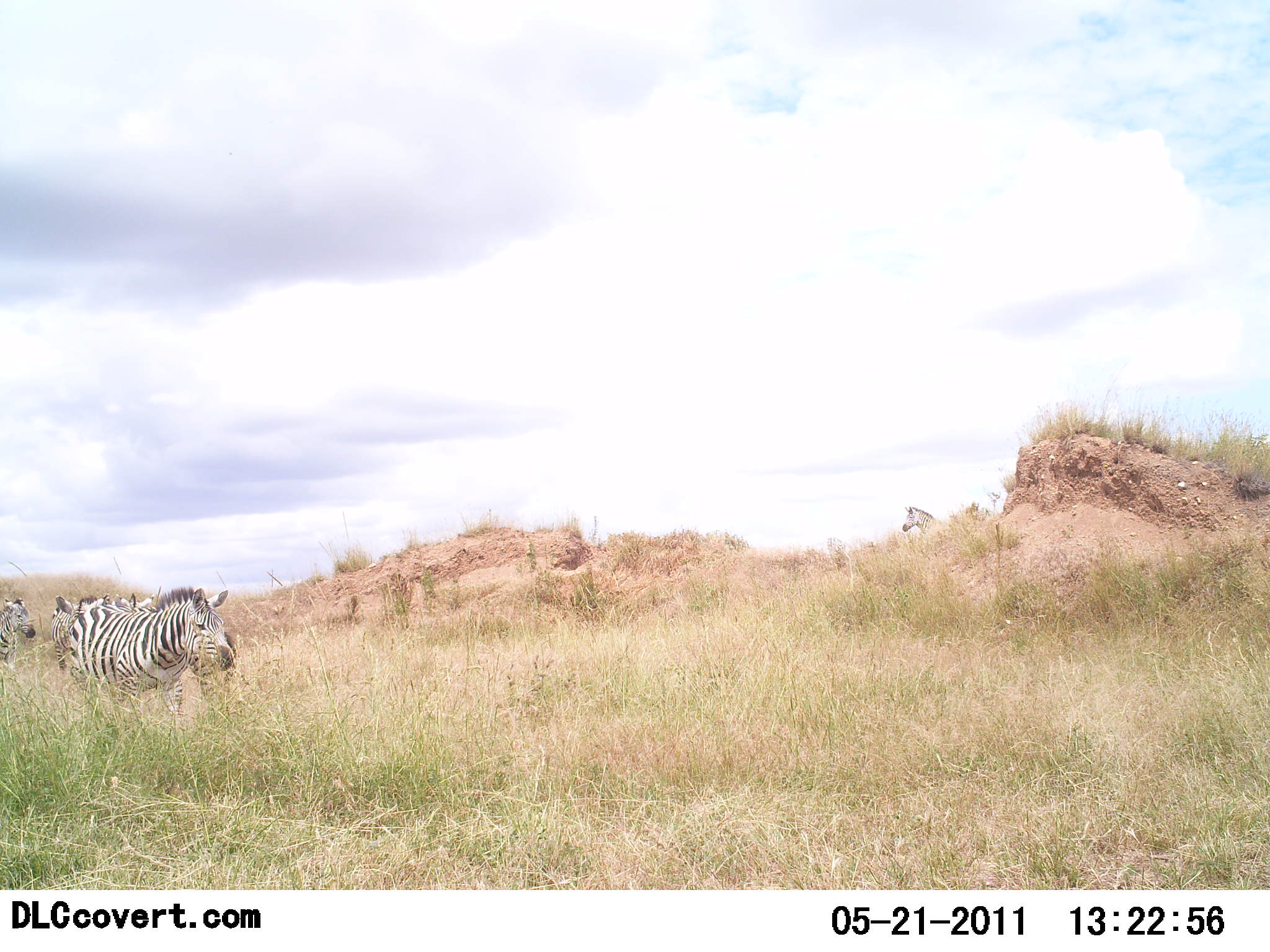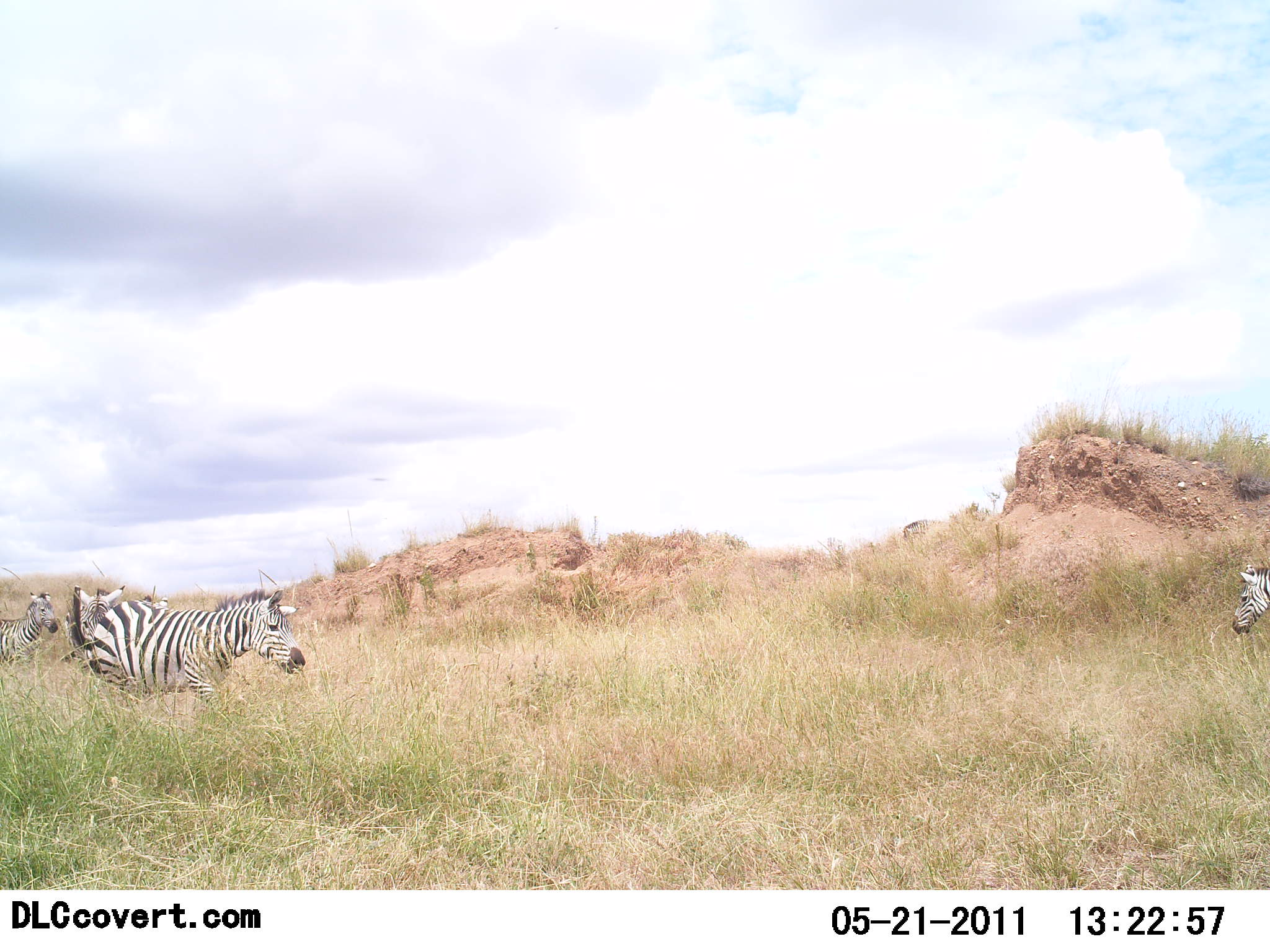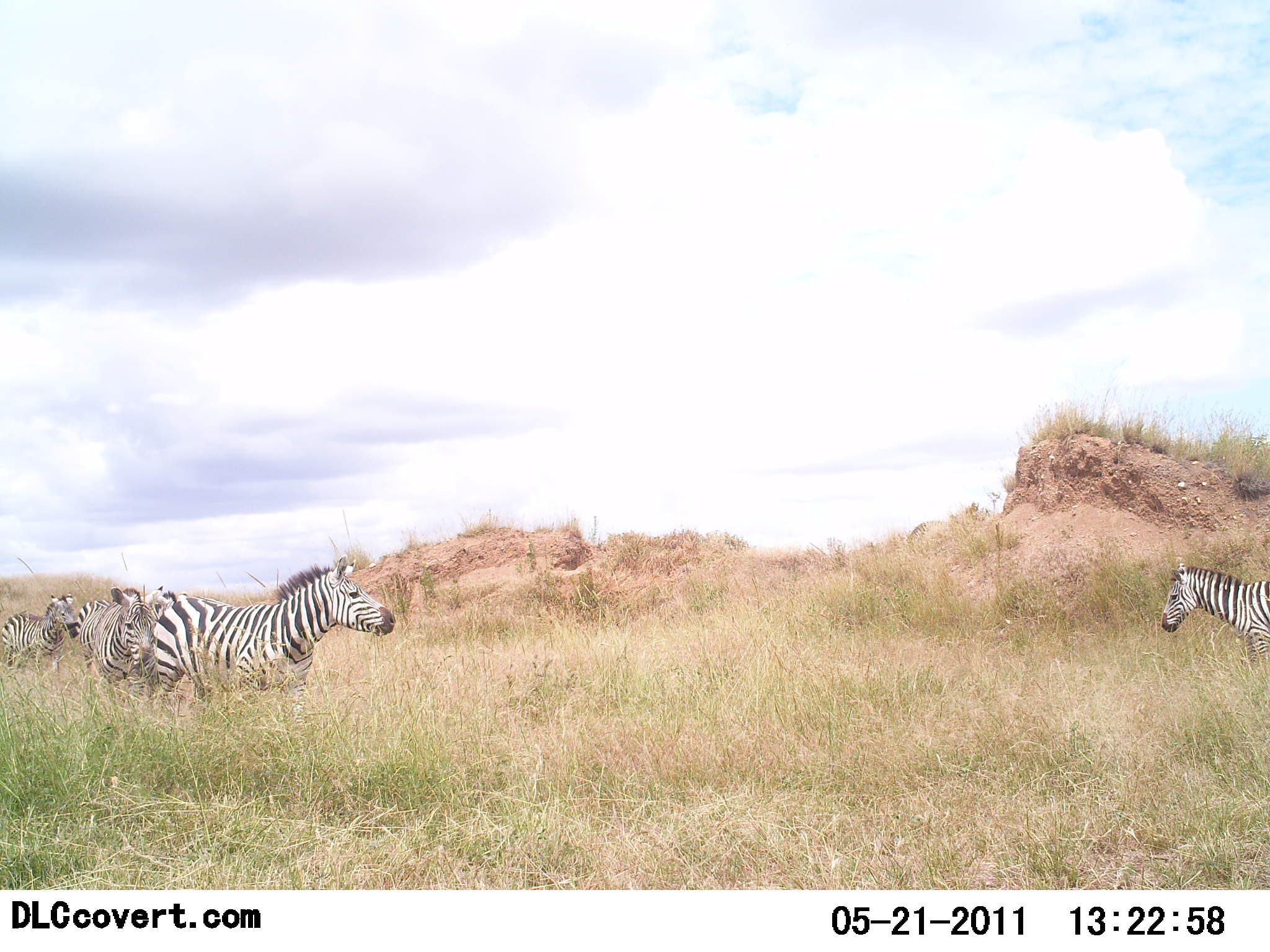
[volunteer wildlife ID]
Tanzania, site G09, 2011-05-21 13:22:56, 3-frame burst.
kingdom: Animalia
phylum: Chordata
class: Mammalia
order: Perissodactyla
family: Equidae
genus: Equus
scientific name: Equus quagga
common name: plains zebra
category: zebra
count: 5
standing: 33%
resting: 0%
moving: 100%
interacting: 0%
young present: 8%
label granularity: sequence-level